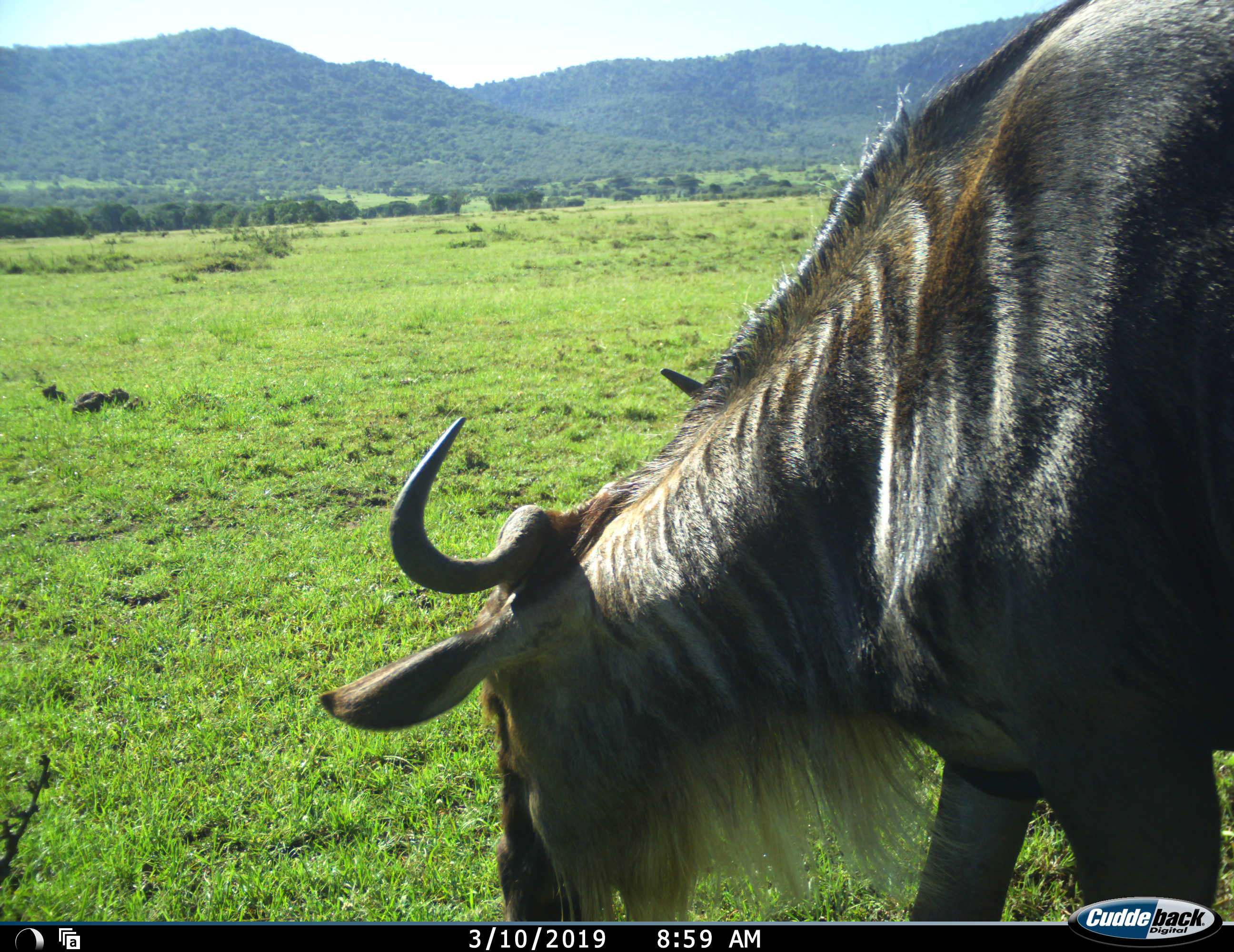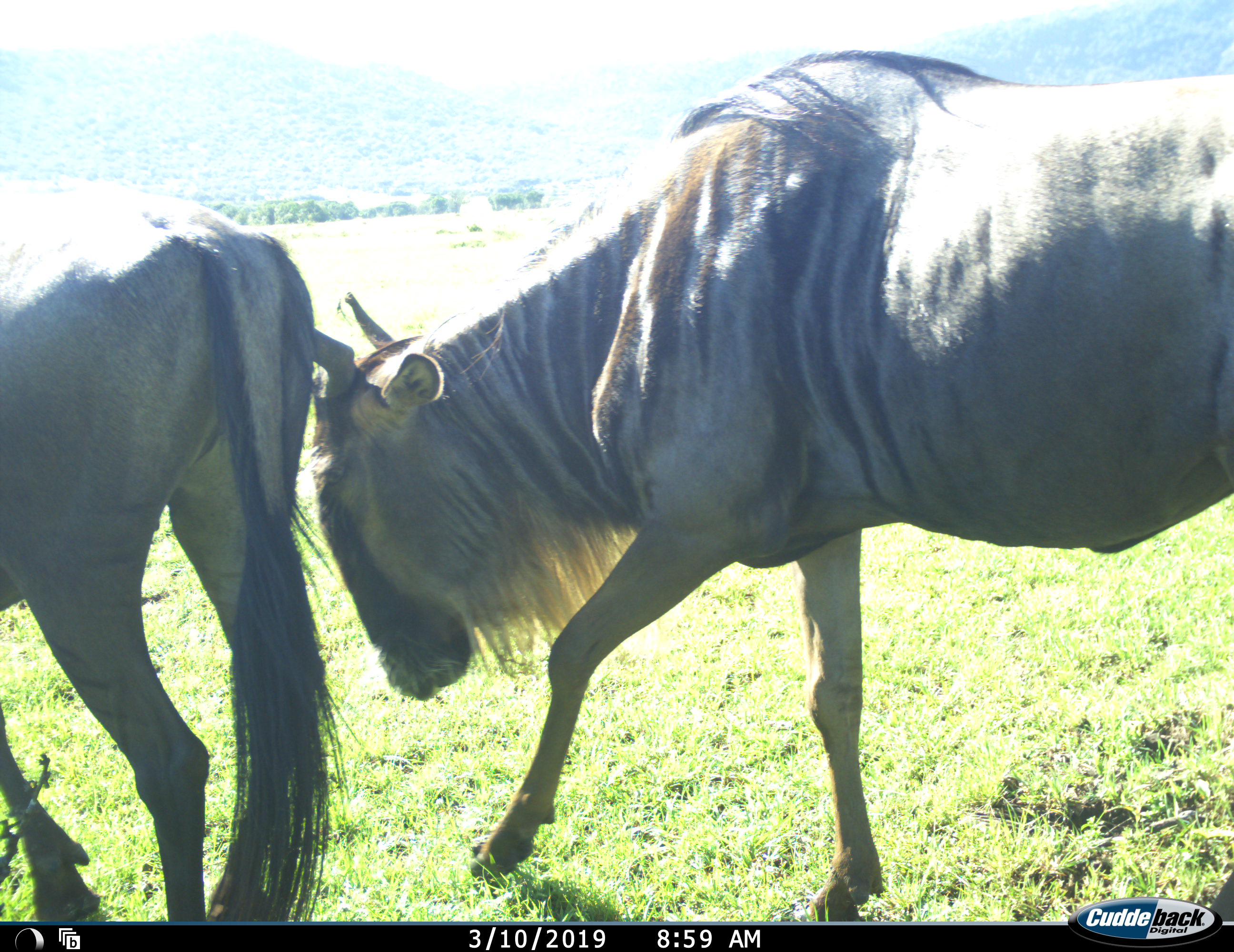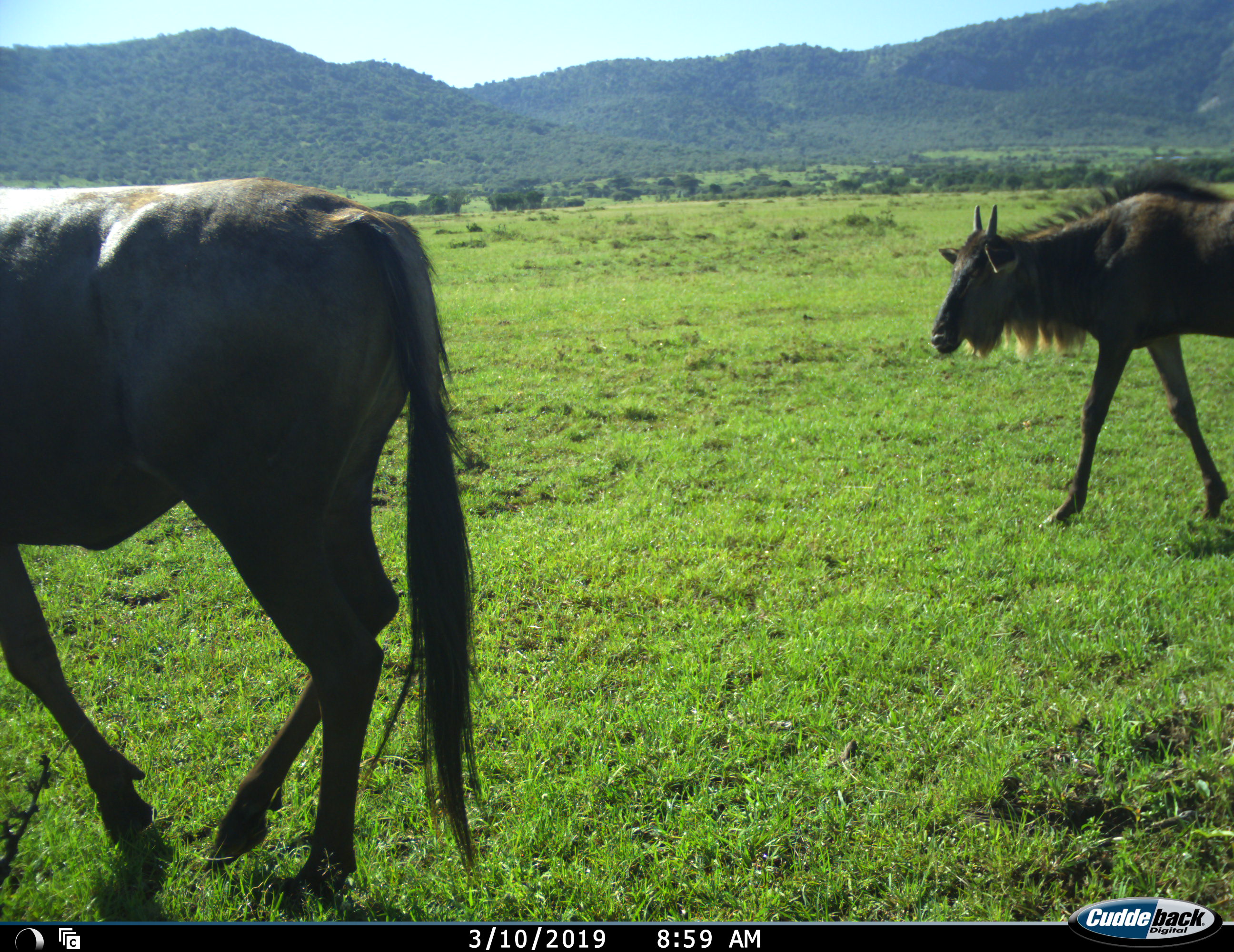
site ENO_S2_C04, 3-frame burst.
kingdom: Animalia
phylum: Chordata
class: Mammalia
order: Artiodactyla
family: Bovidae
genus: Connochaetes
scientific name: Connochaetes taurinus taurinus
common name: blue wildebeest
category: wildebeestblue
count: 3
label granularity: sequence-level